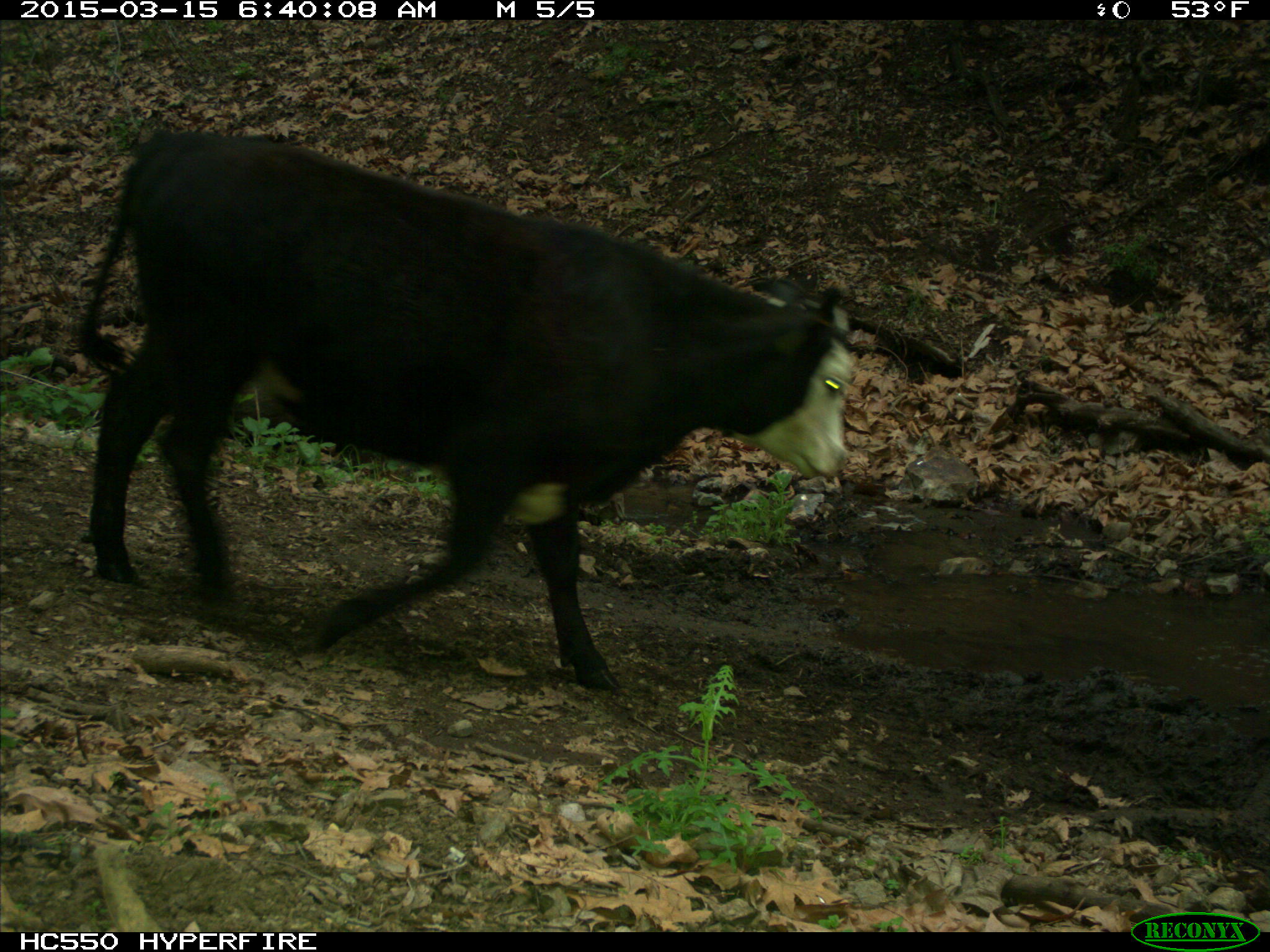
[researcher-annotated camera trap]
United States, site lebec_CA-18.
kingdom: Animalia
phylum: Chordata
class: Mammalia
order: Artiodactyla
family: Bovidae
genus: Bos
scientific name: Bos taurus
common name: domestic cow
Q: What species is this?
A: Bos taurus (domestic cow).